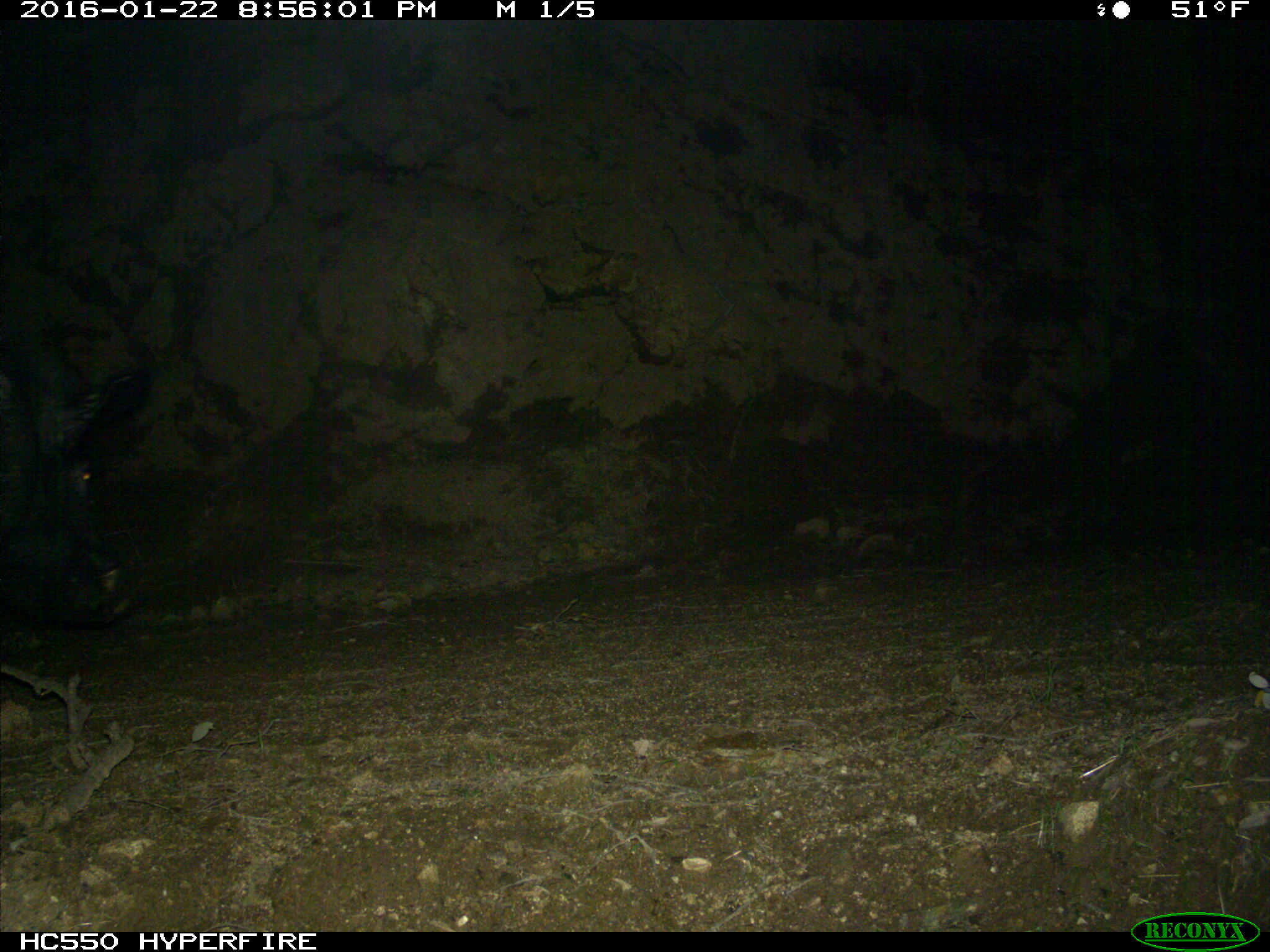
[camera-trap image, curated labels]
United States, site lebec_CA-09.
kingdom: Animalia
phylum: Chordata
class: Mammalia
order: Artiodactyla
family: Suidae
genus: Sus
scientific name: Sus scrofa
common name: wild boar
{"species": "Sus scrofa (wild boar)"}